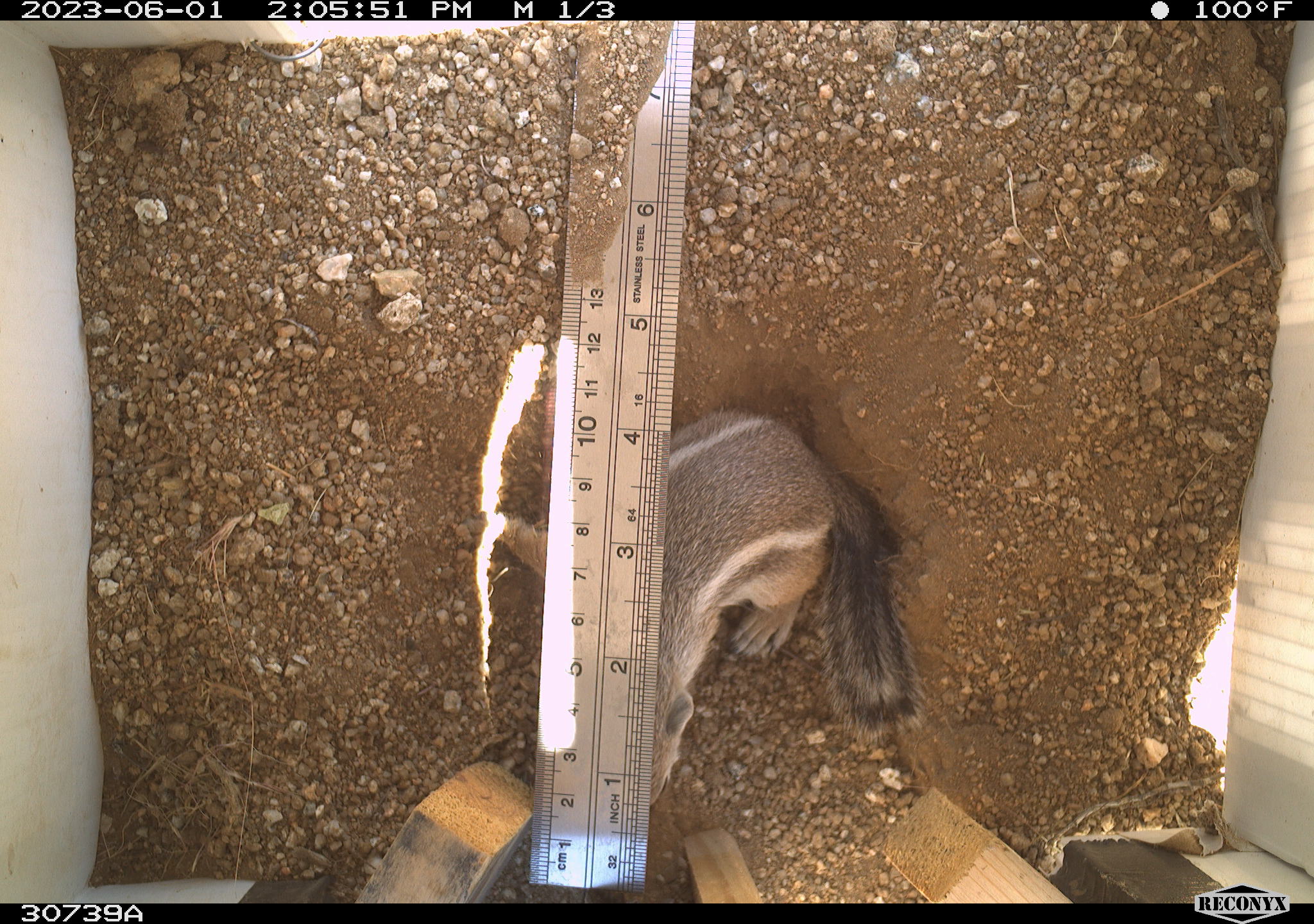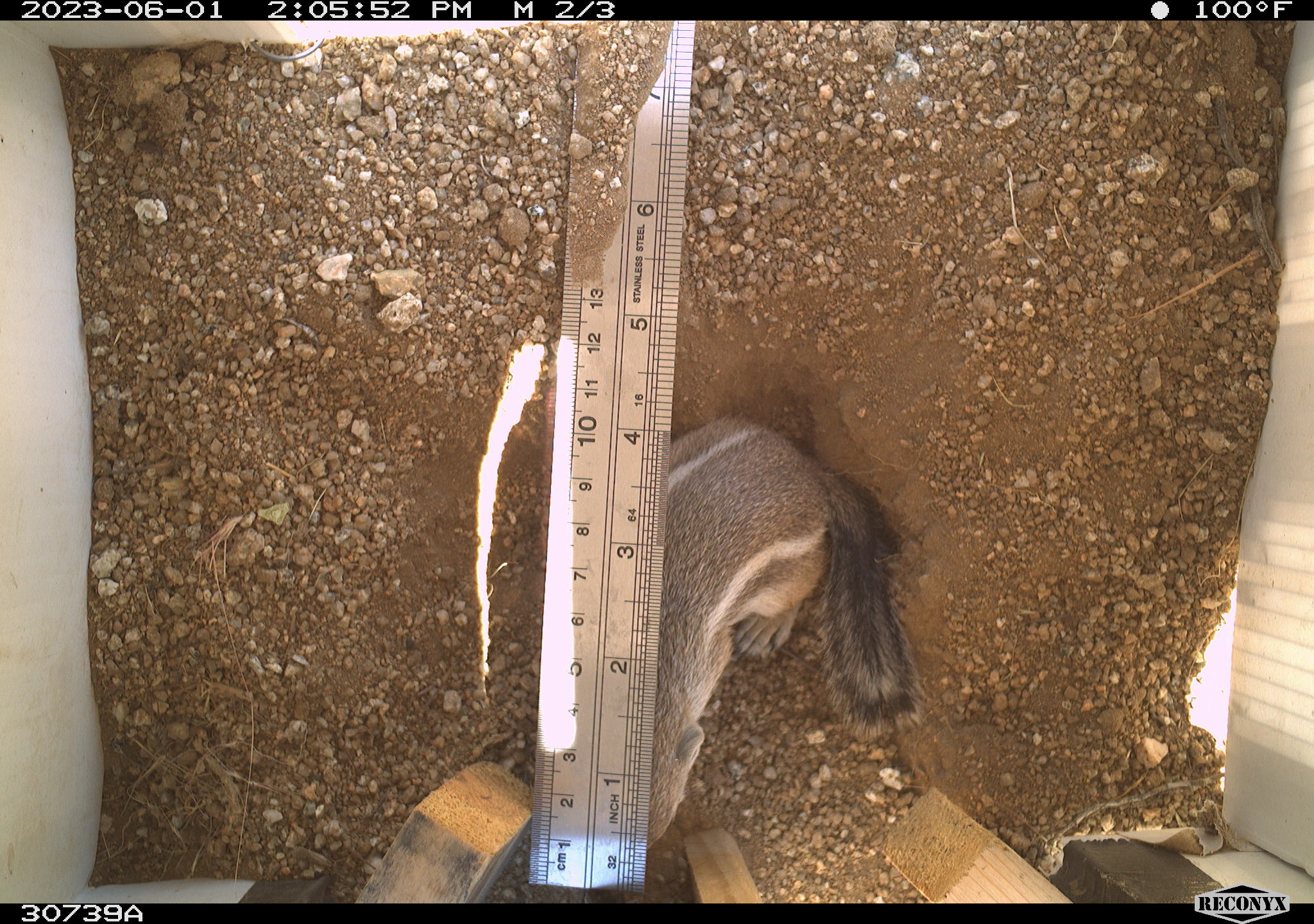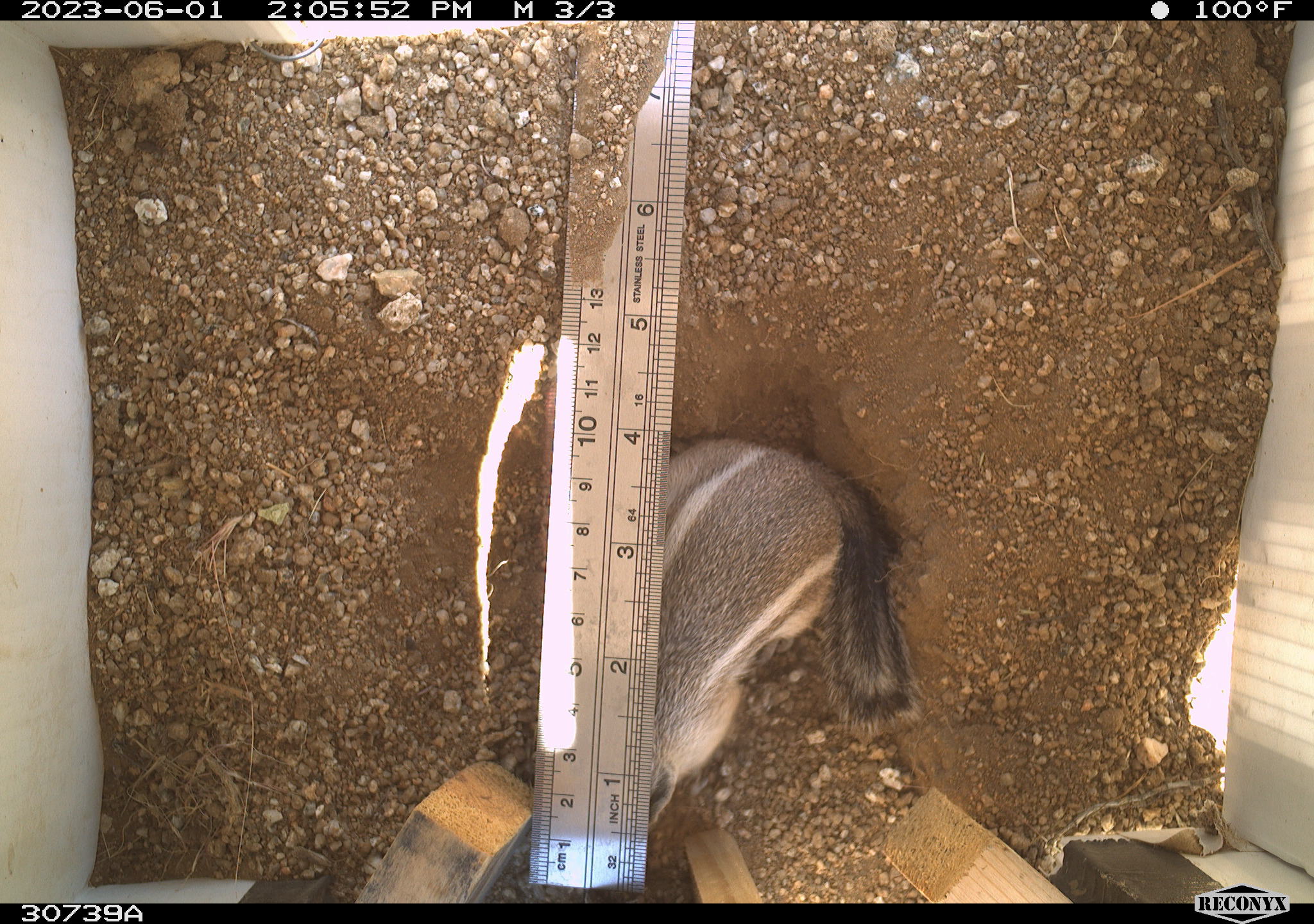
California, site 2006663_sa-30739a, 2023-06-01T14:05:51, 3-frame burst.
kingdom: Animalia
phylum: Chordata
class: Mammalia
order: Rodentia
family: Sciuridae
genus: Ammospermophilus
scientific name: Ammospermophilus leucurus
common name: white-tailed antelope squirrel